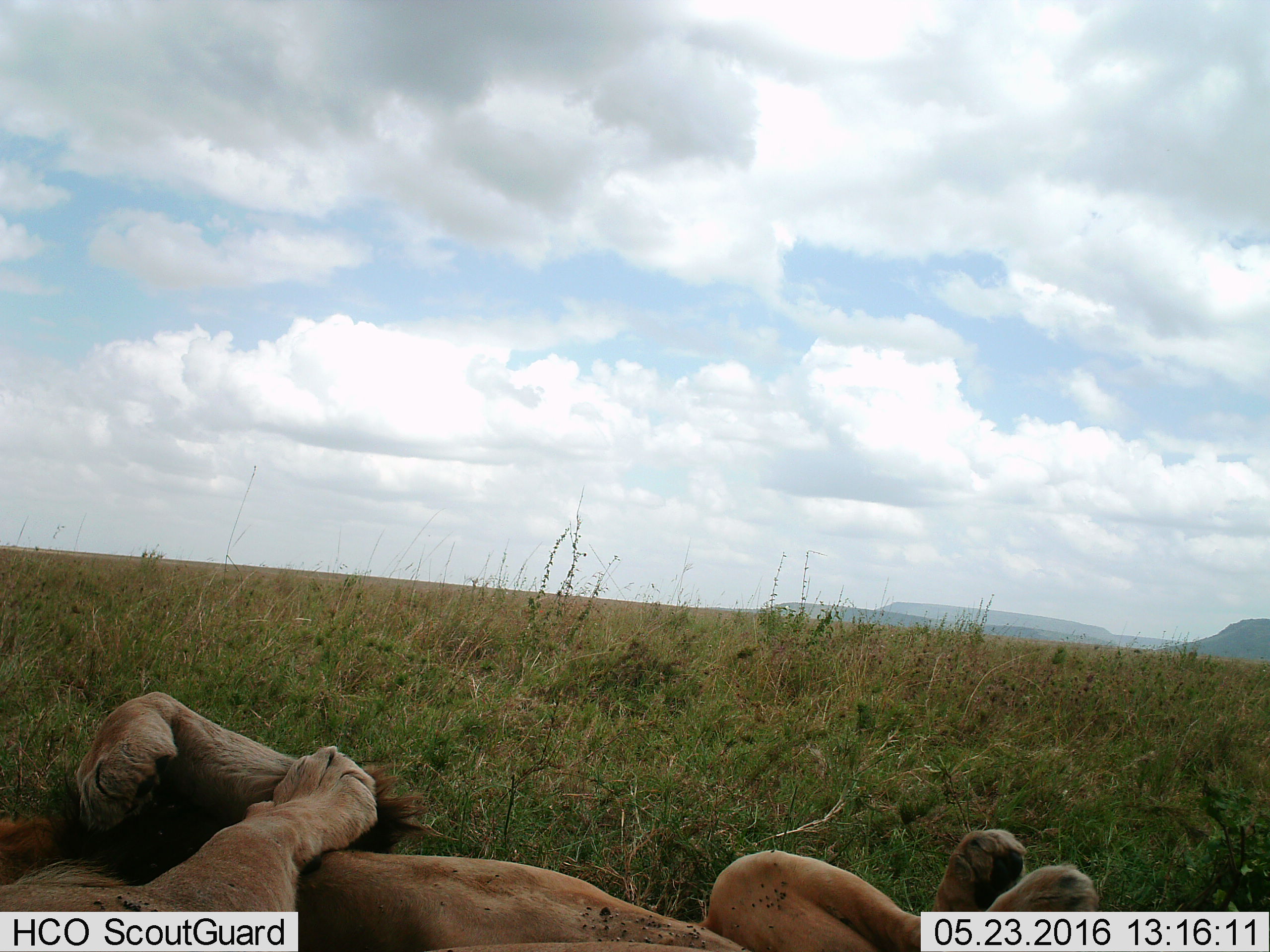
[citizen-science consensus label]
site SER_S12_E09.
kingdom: Animalia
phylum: Chordata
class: Mammalia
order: Carnivora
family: Felidae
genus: Panthera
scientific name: Panthera leo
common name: lion male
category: lionmale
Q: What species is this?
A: Lionmale (lion male) (Panthera leo).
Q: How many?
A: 1.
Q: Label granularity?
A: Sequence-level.